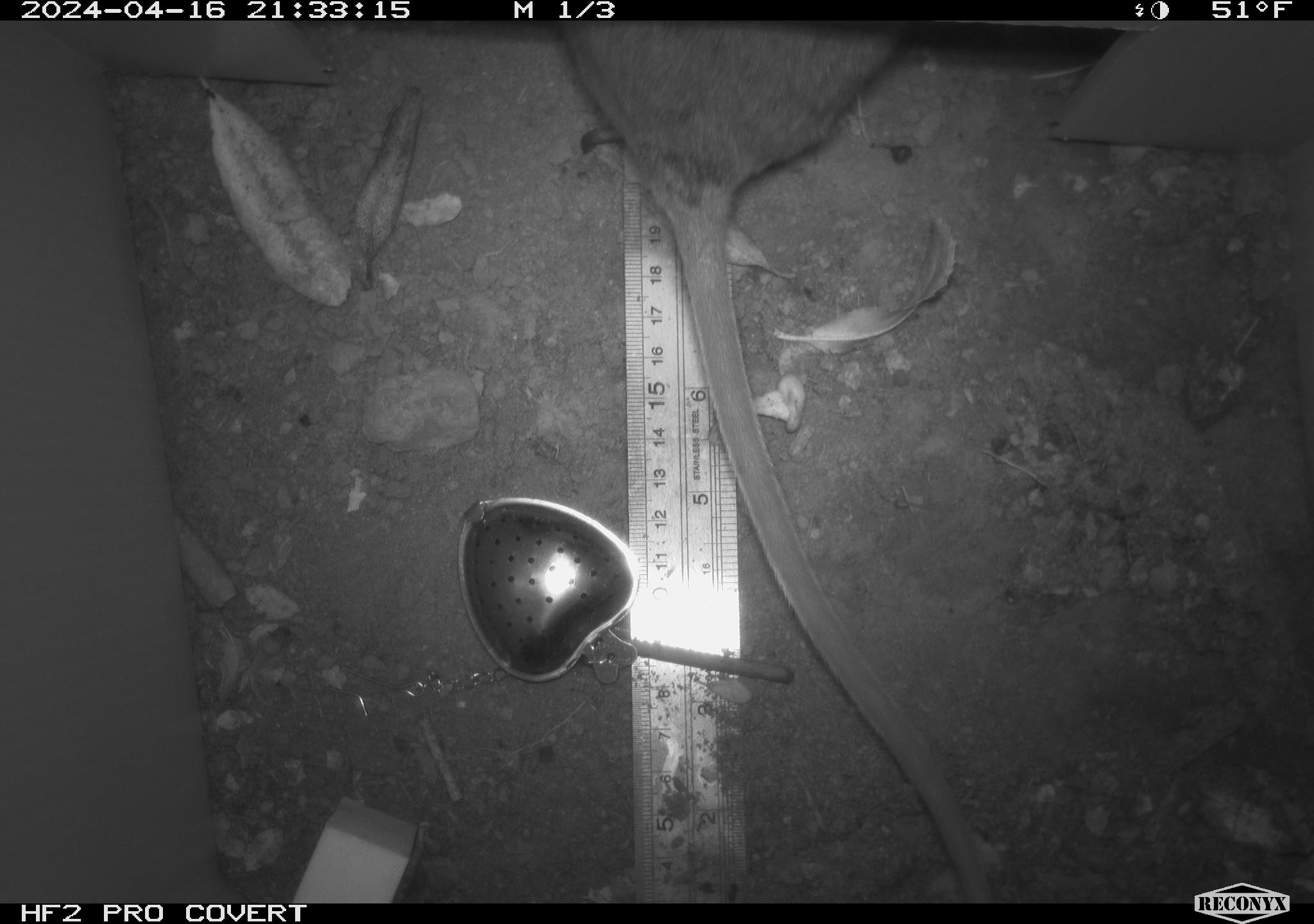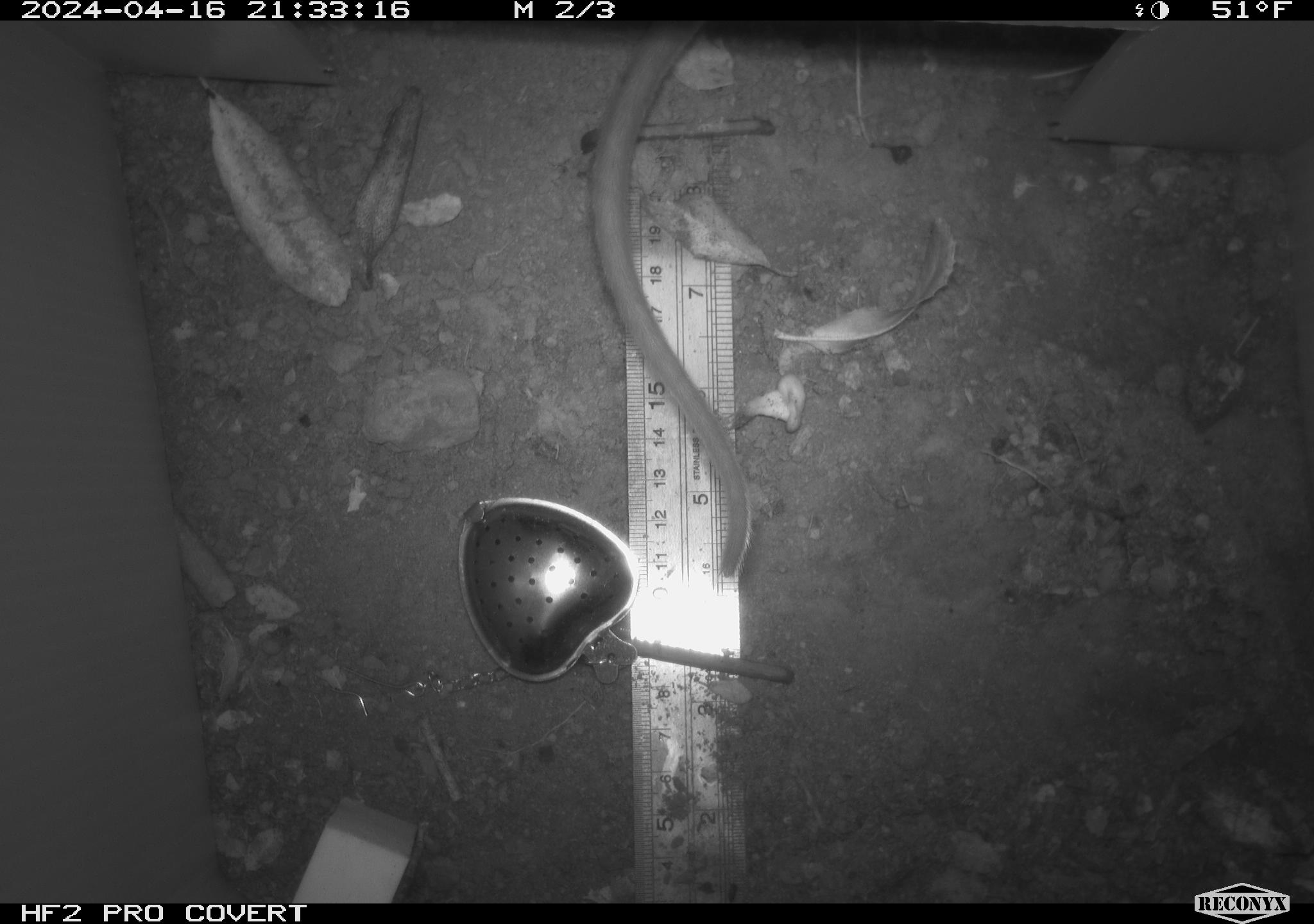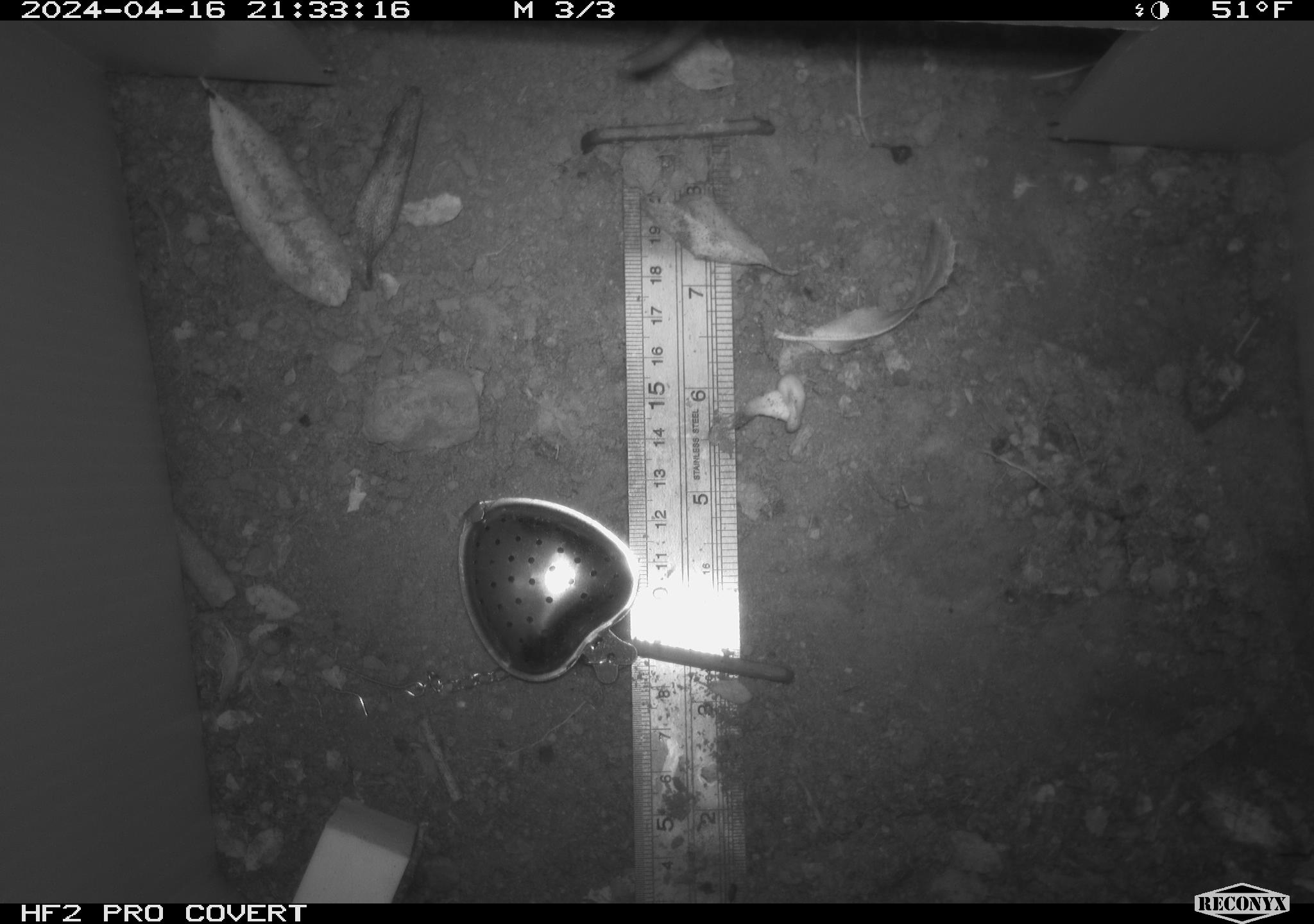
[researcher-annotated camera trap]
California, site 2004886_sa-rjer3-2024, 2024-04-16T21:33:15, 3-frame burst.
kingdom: Animalia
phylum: Chordata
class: Mammalia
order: Rodentia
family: Cricetidae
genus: Neotoma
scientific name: Neotoma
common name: pack rat or woodrat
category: neotoma species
Neotoma species (pack rat or woodrat) (Neotoma).